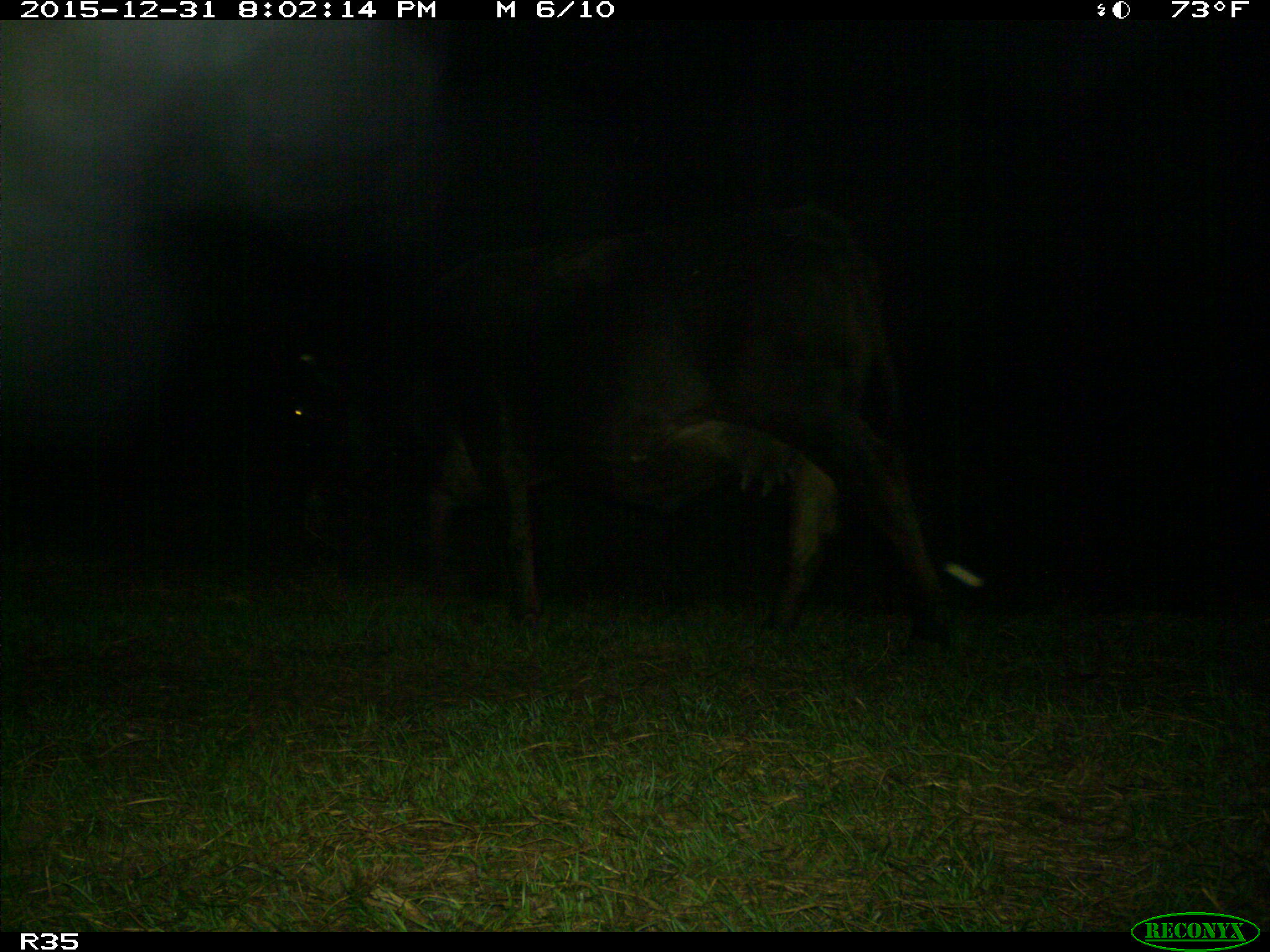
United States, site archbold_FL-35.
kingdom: Animalia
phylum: Chordata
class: Mammalia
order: Artiodactyla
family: Bovidae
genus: Bos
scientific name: Bos taurus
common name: domestic cow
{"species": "Bos taurus (domestic cow)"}